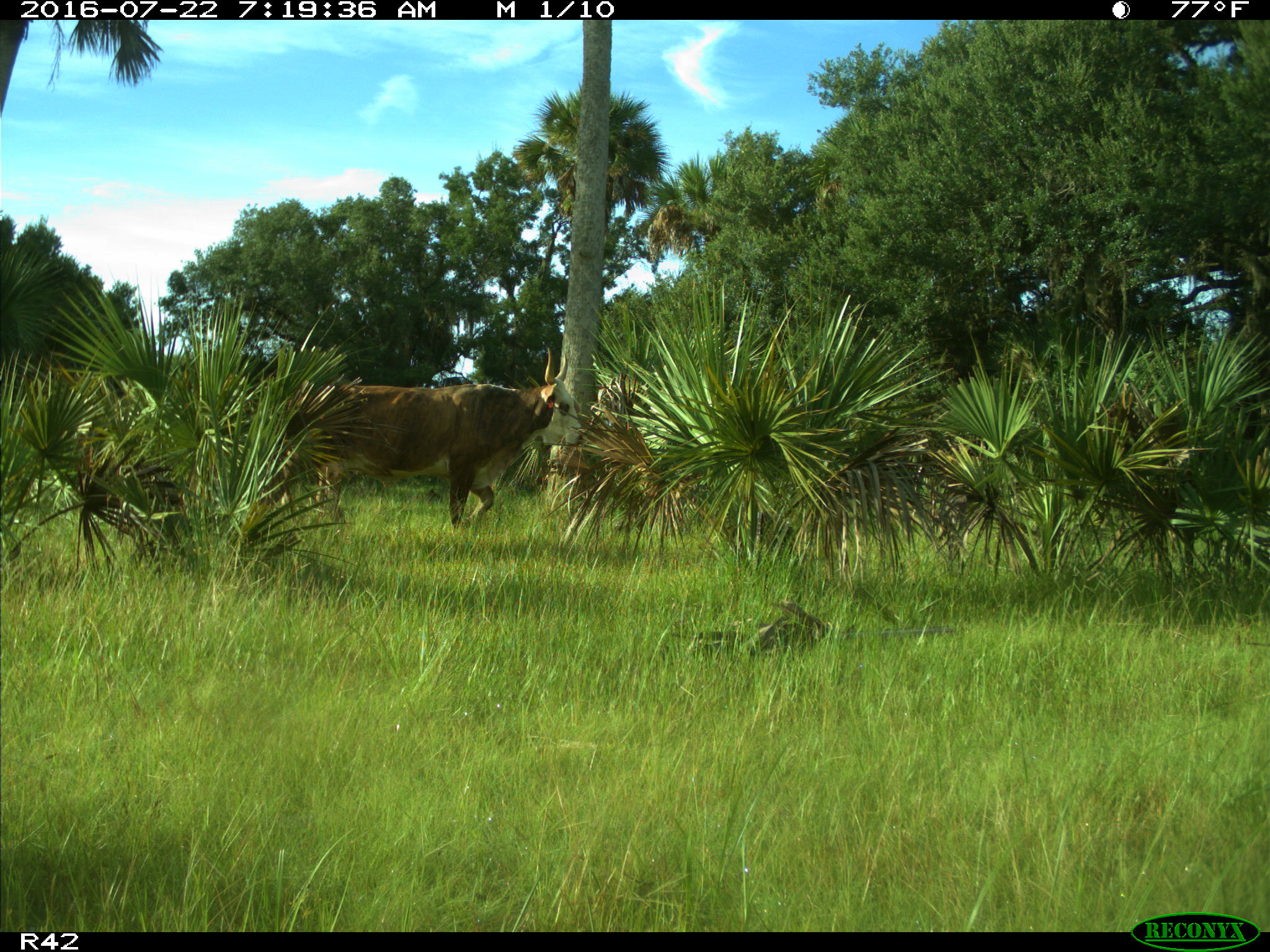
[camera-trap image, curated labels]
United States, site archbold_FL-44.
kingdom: Animalia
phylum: Chordata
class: Mammalia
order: Artiodactyla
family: Bovidae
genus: Bos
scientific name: Bos taurus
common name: domestic cow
Bos taurus (domestic cow).